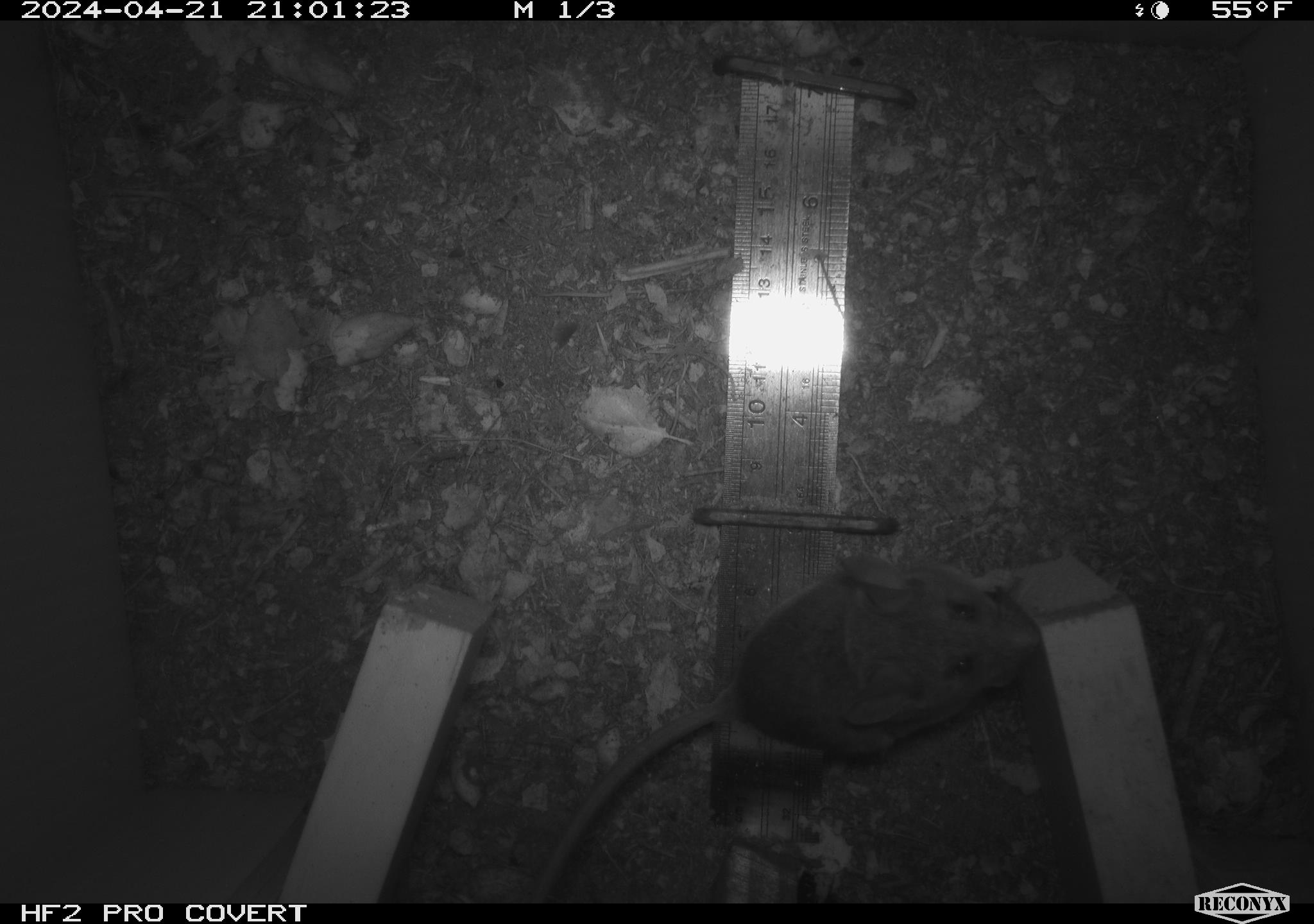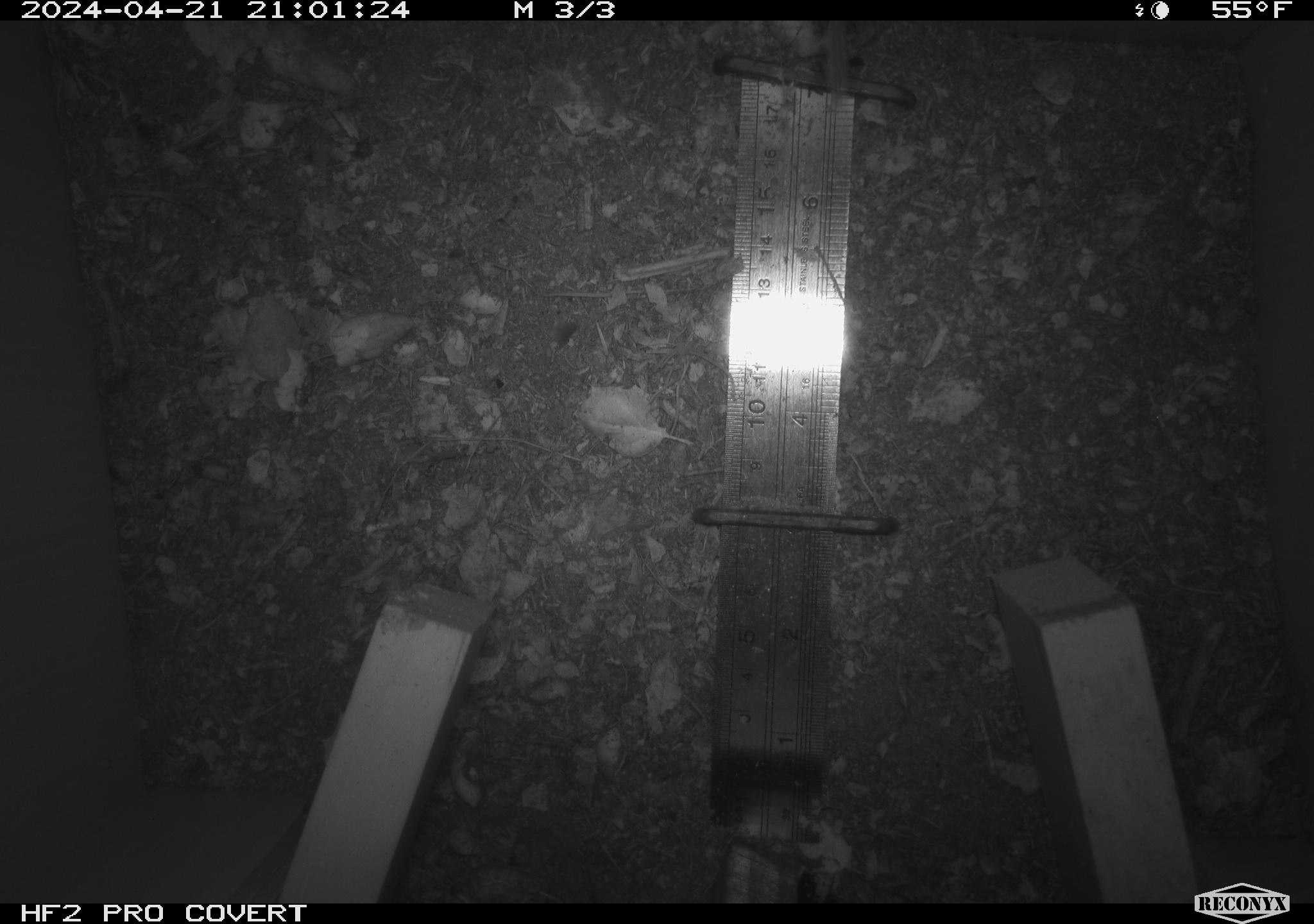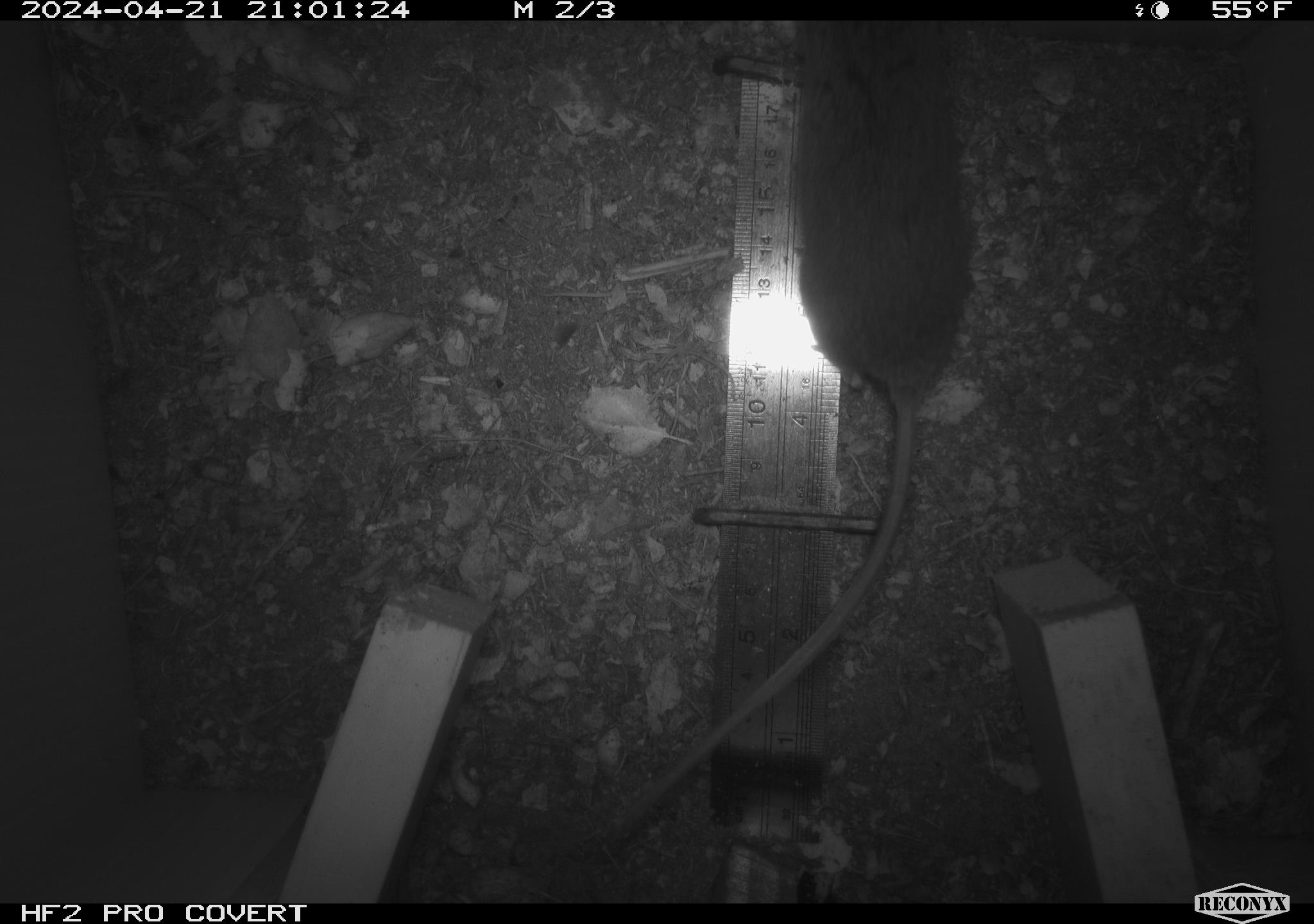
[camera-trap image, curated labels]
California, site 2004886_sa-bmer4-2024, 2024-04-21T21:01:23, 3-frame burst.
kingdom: Animalia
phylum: Chordata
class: Mammalia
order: Rodentia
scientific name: Rodentia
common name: mouse species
Mouse species (Rodentia).